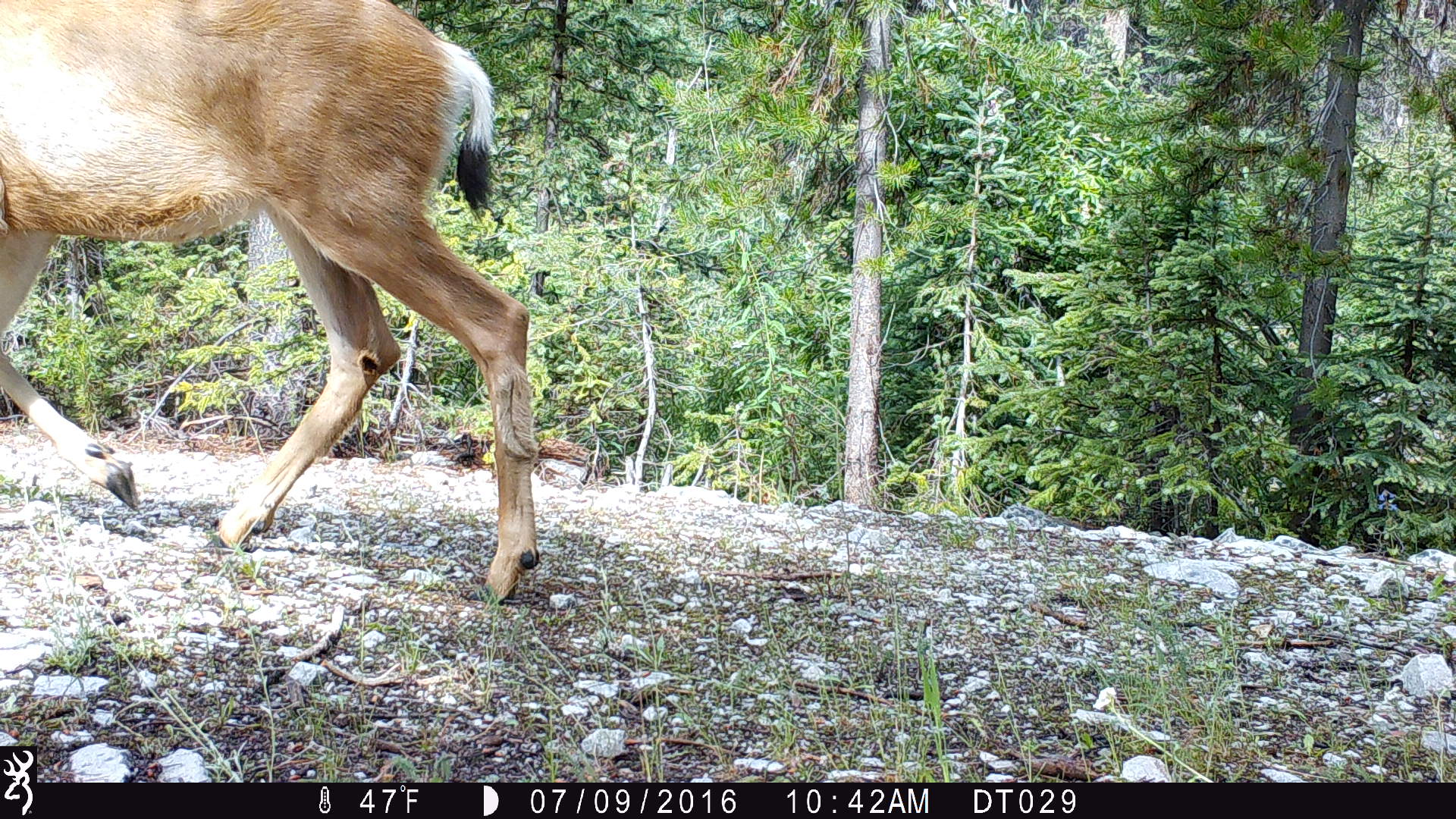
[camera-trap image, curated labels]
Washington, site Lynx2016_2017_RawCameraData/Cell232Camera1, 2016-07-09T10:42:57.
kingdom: Animalia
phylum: Chordata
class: Mammalia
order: Artiodactyla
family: Cervidae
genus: Odocoileus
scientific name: Odocoileus hemionus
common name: mule deer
Odocoileus hemionus (mule deer). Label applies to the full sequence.